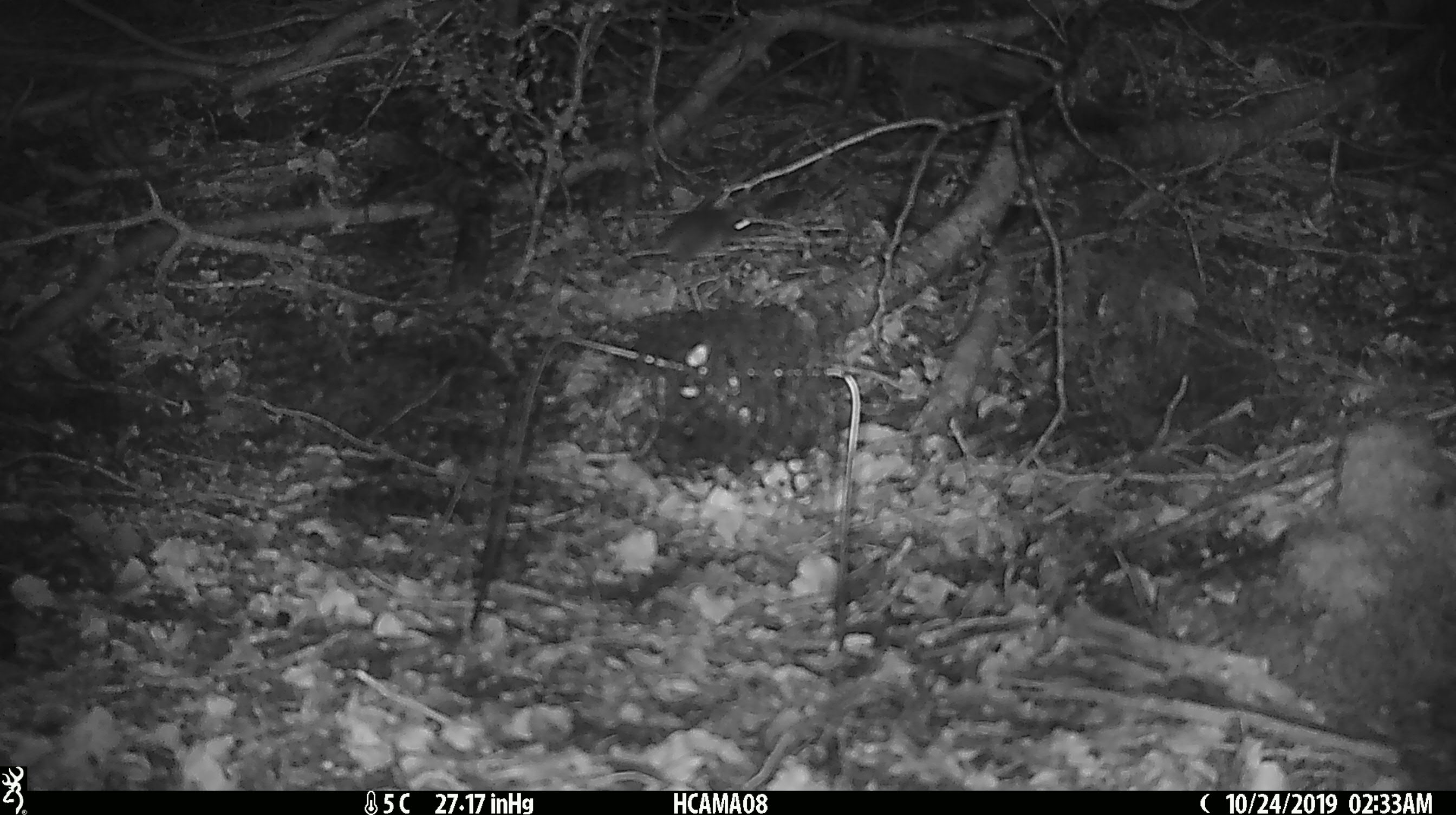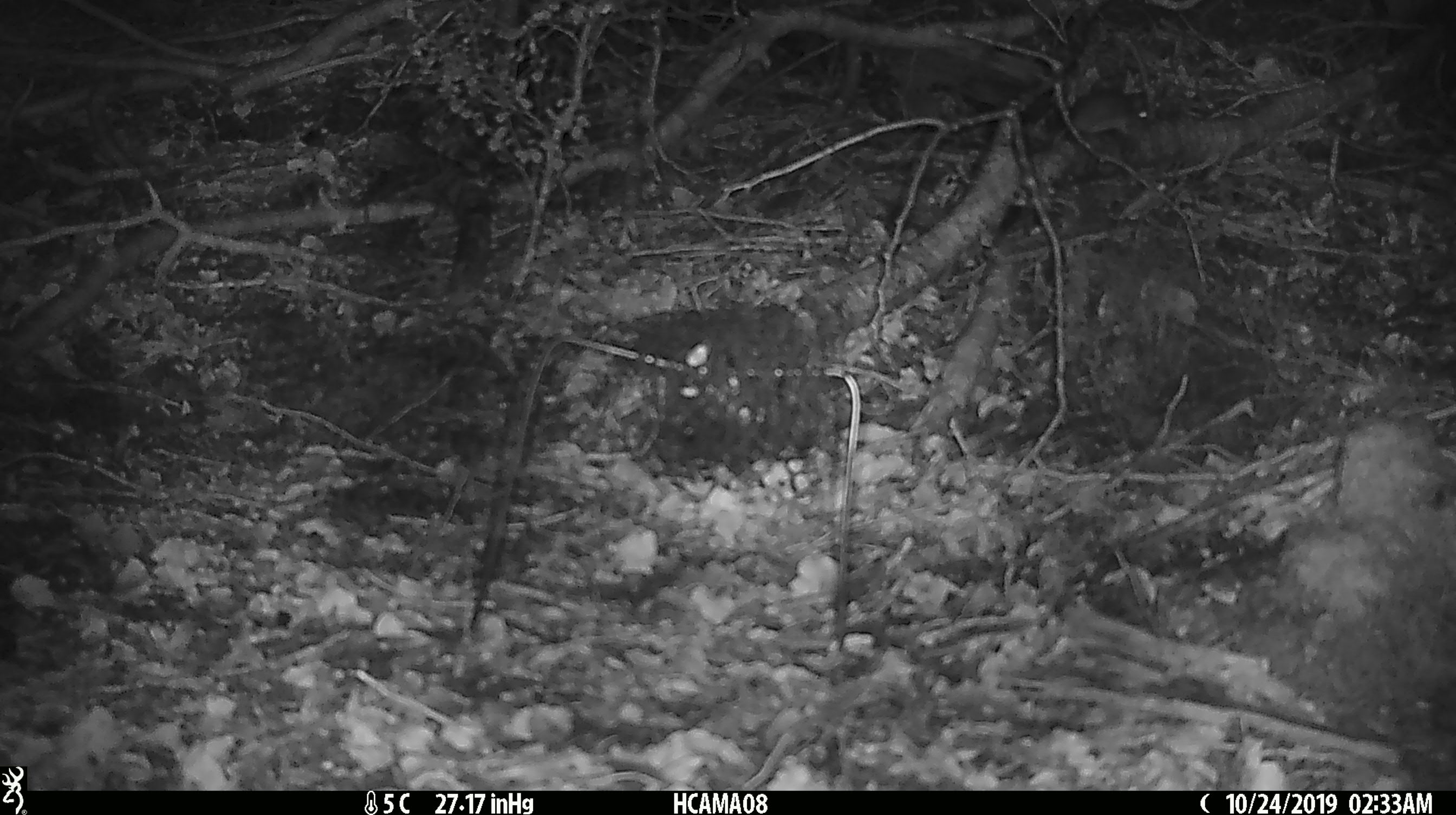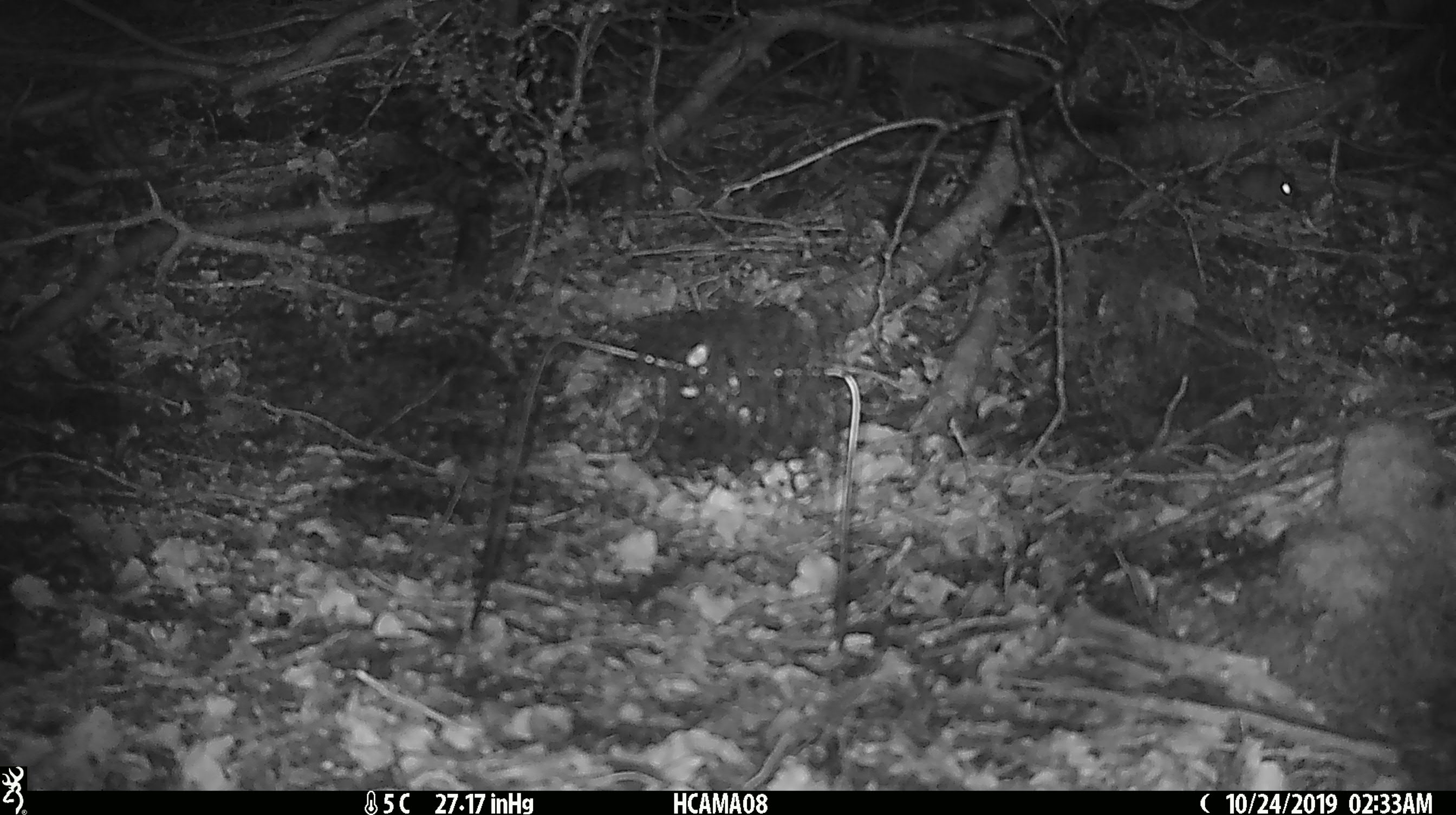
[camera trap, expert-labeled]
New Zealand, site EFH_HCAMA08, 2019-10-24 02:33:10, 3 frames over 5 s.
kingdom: Animalia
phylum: Chordata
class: Mammalia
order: Rodentia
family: Muridae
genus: Mus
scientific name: Mus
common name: mouse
Mouse (Mus).